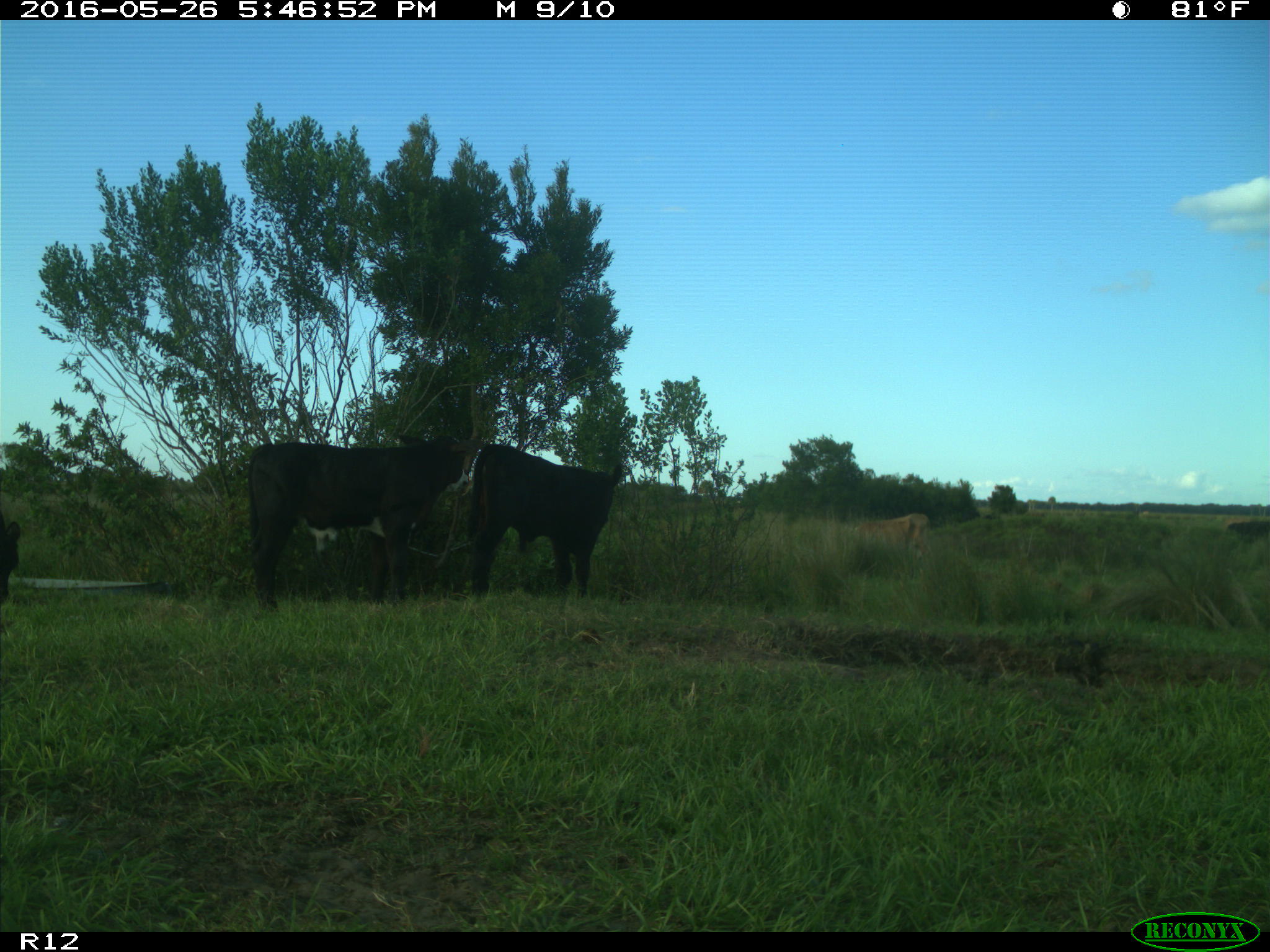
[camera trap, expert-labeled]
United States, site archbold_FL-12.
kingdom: Animalia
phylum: Chordata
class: Mammalia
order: Artiodactyla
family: Bovidae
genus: Bos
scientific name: Bos taurus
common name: domestic cow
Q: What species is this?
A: Bos taurus (domestic cow).